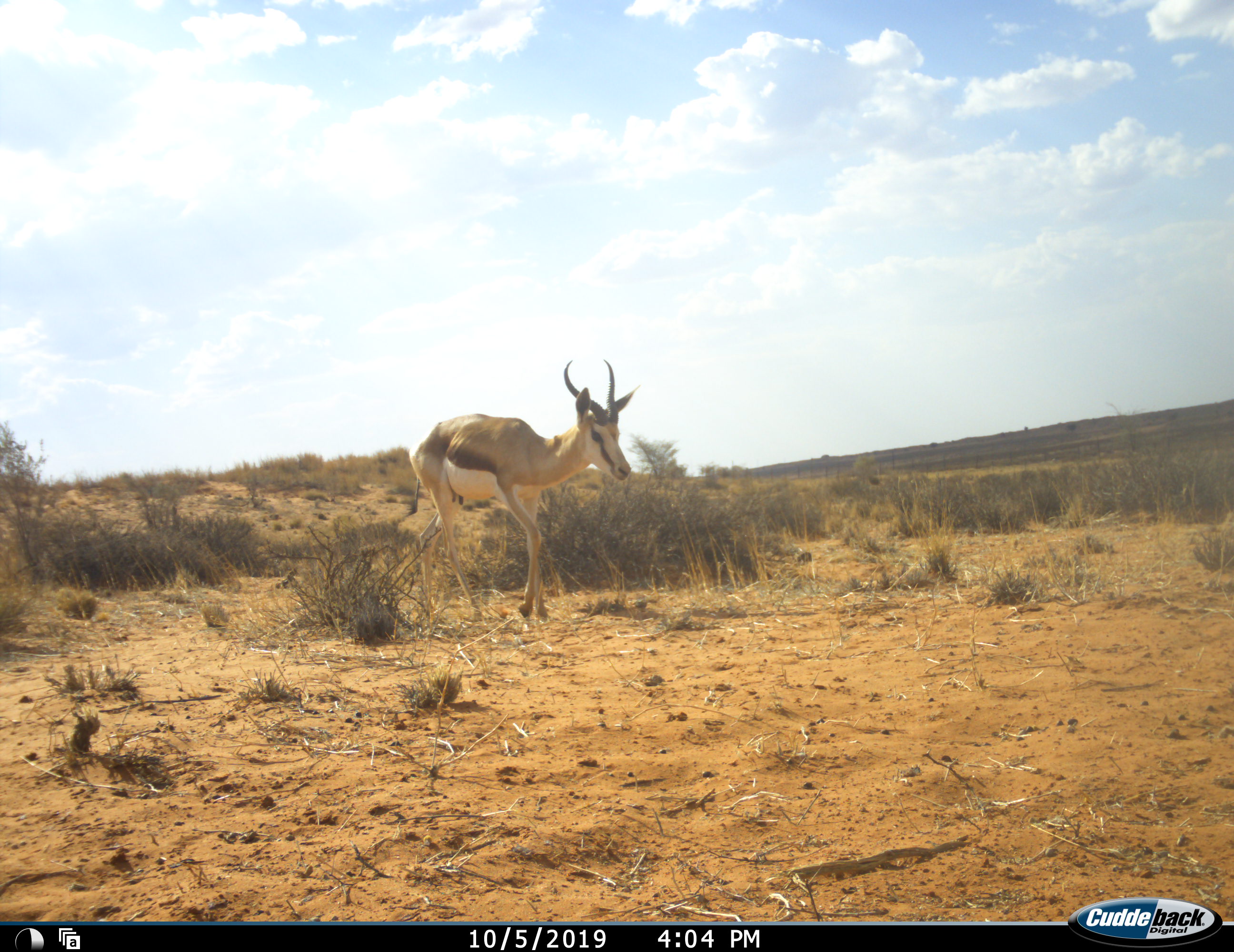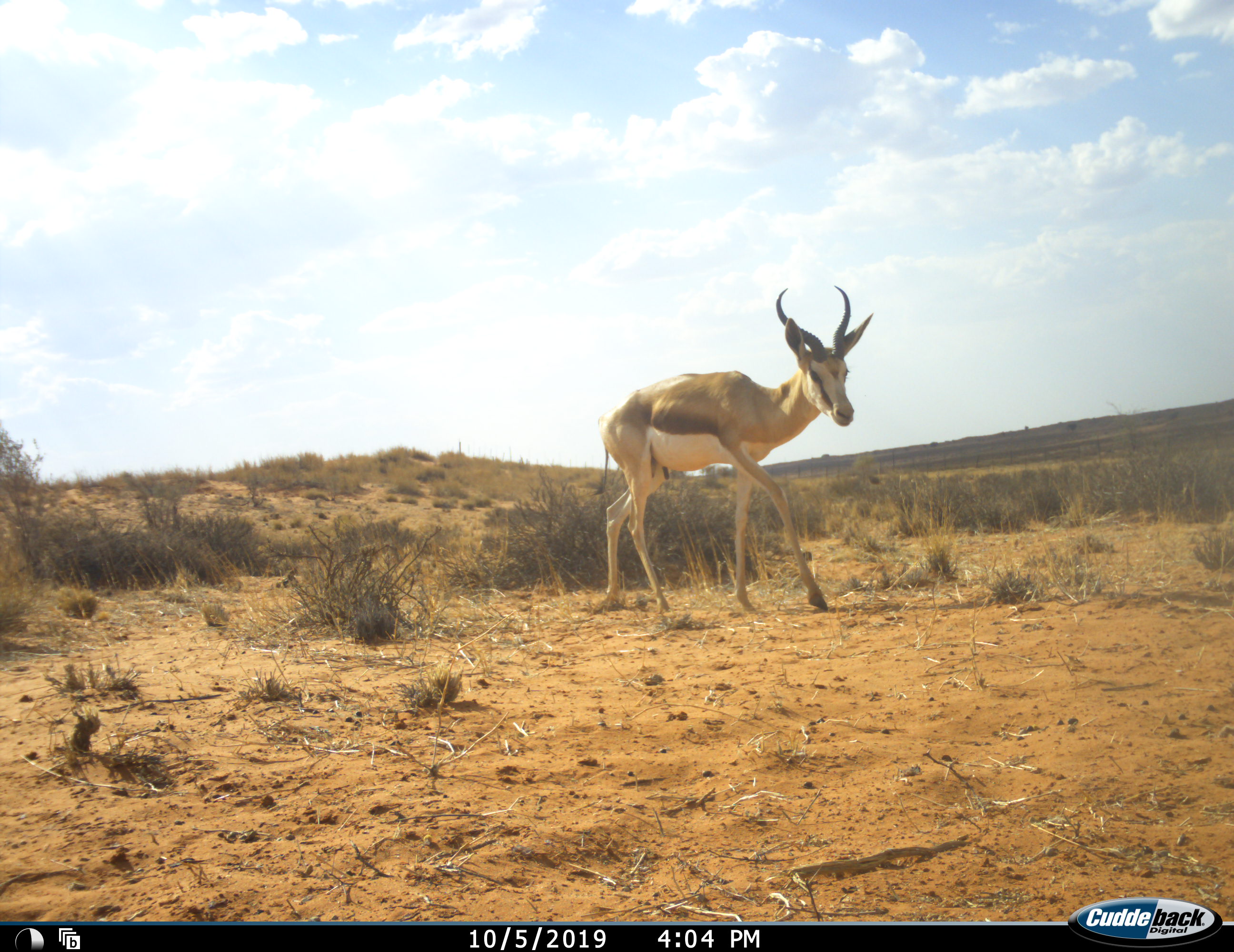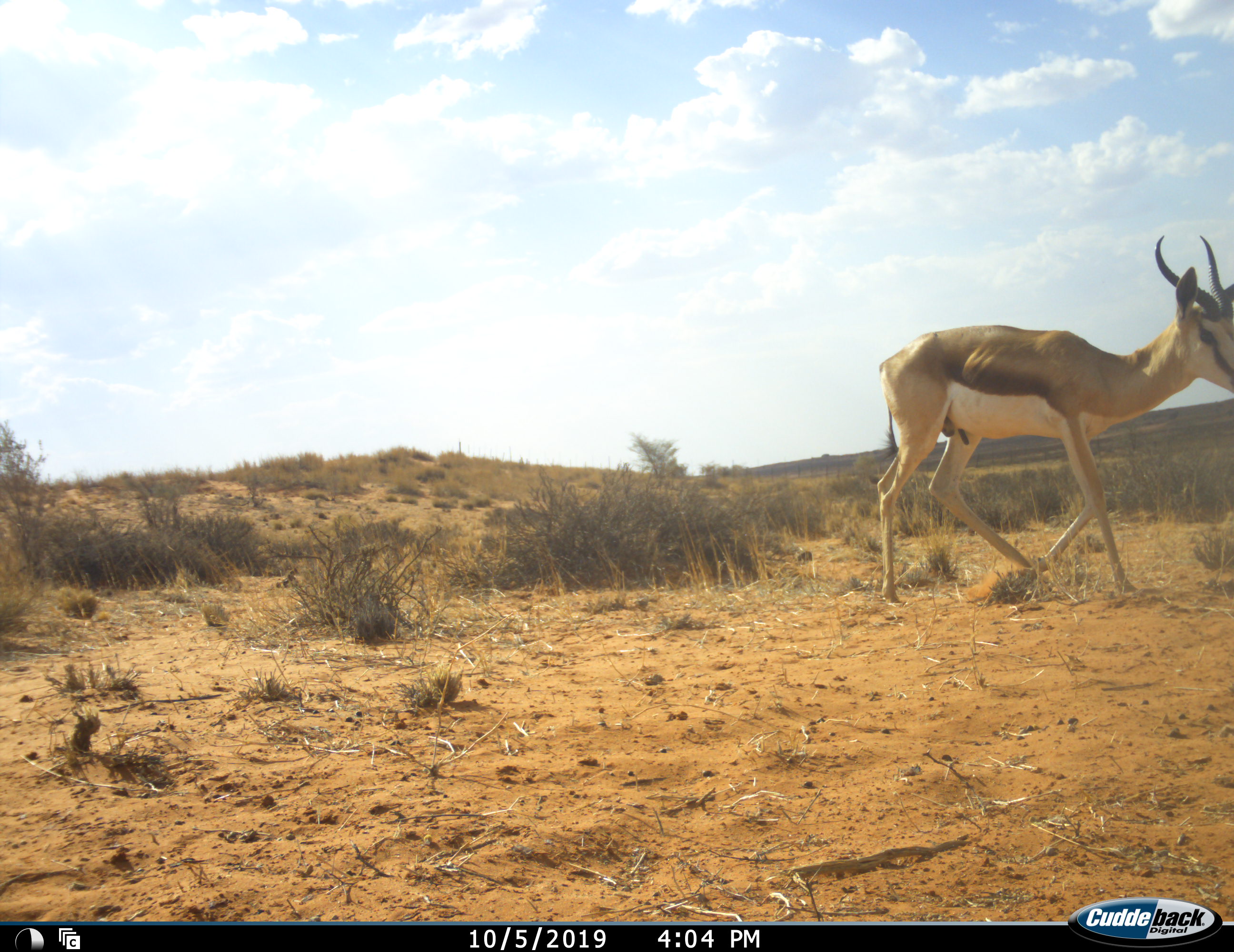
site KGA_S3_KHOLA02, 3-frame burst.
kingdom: Animalia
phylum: Chordata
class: Mammalia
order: Artiodactyla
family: Bovidae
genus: Antidorcas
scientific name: Antidorcas marsupialis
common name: springbok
Springbok (Antidorcas marsupialis), count 1. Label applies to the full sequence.